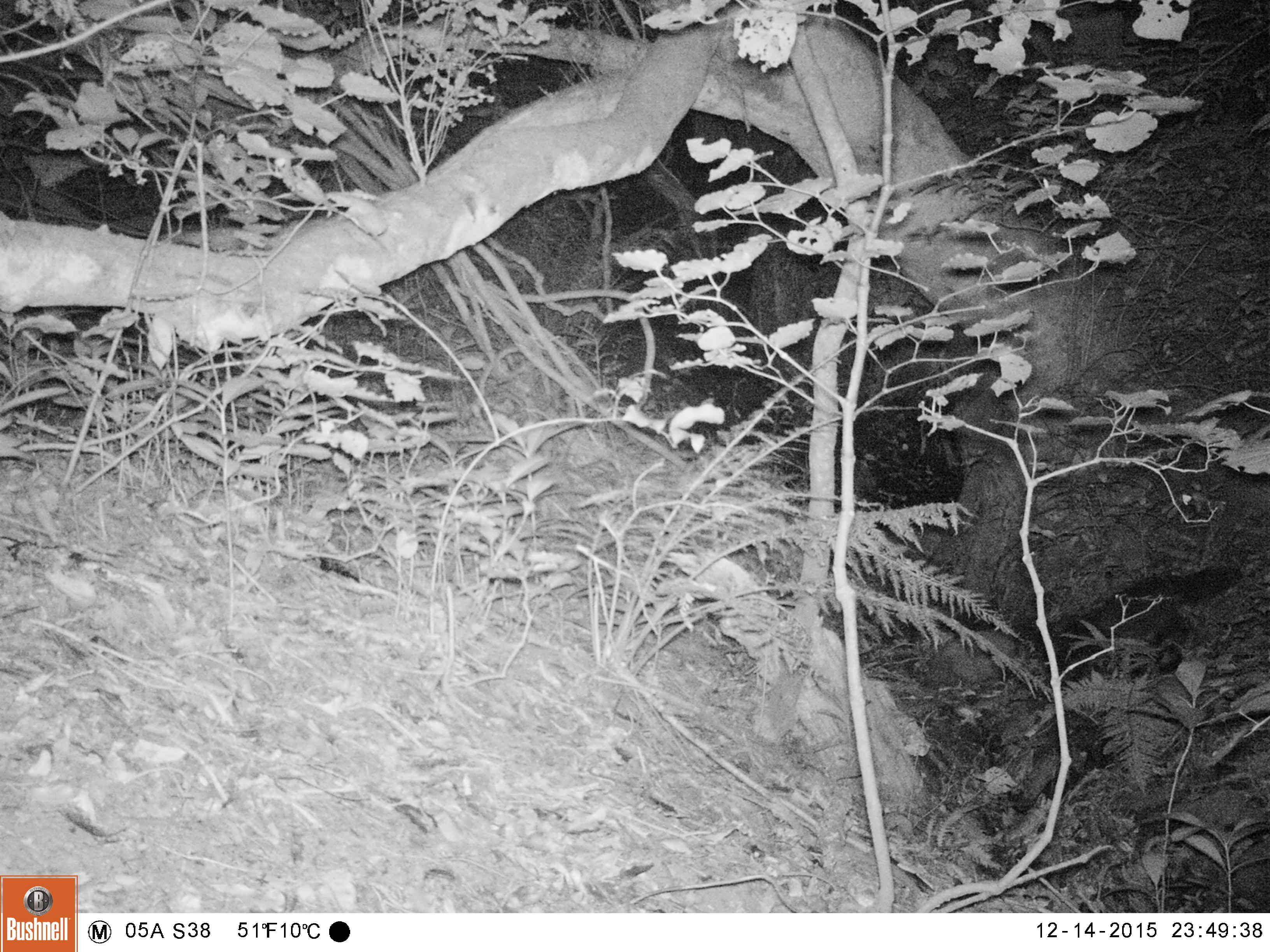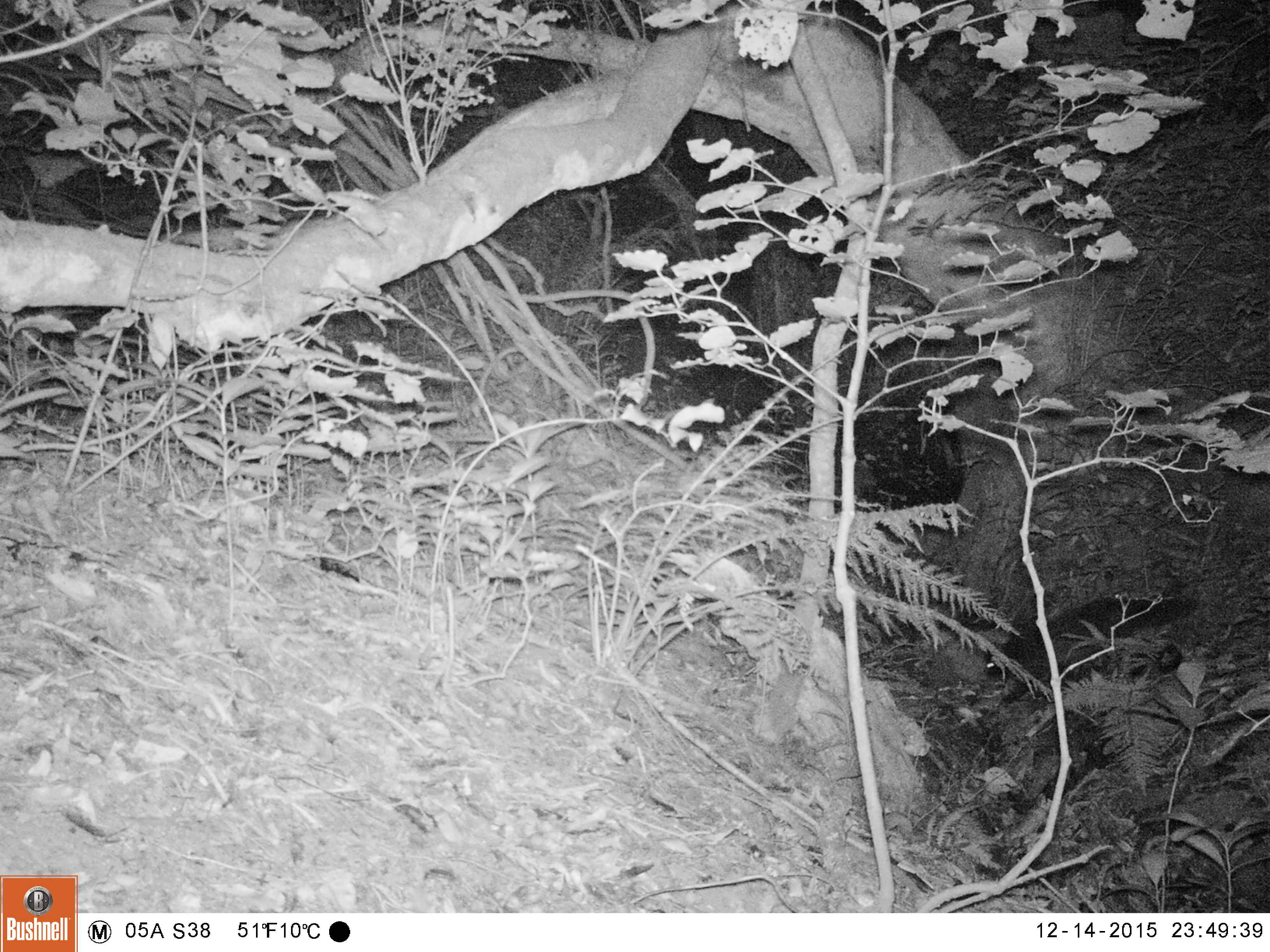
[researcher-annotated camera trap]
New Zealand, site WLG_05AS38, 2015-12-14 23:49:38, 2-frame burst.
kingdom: Animalia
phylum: Chordata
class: Mammalia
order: Carnivora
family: Felidae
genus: Felis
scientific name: Felis catus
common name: domestic cat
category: cat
Cat (domestic cat) (Felis catus).